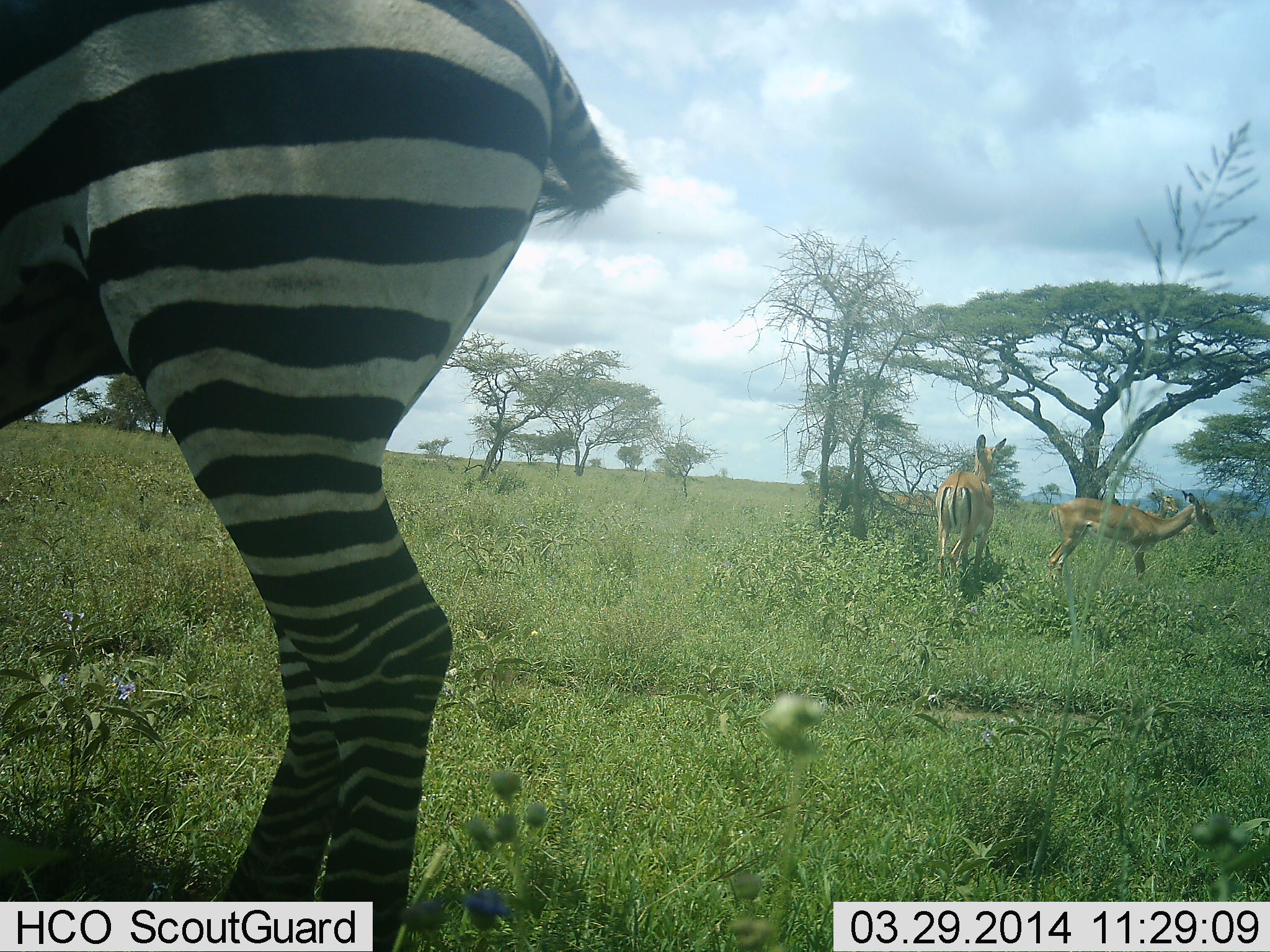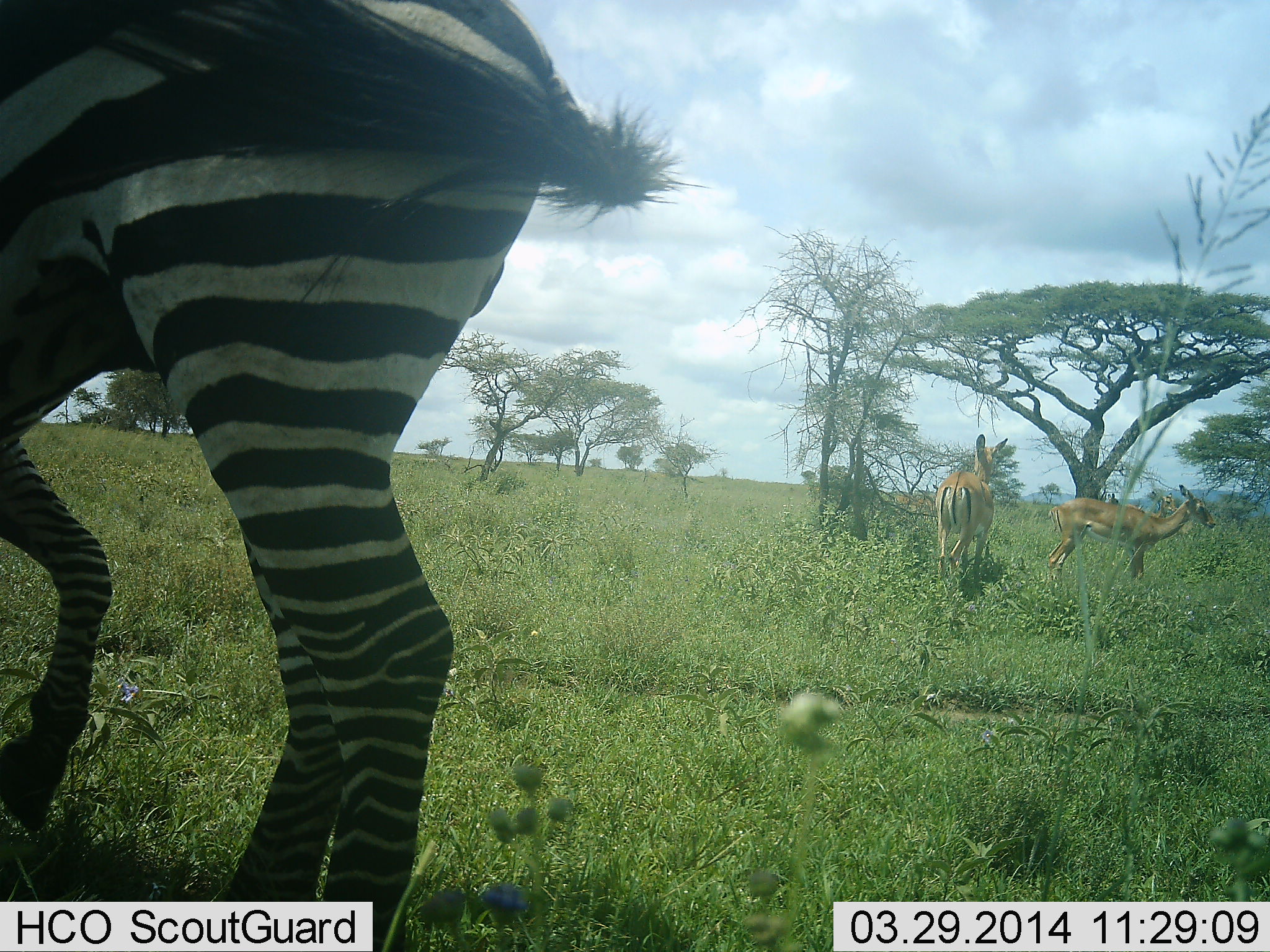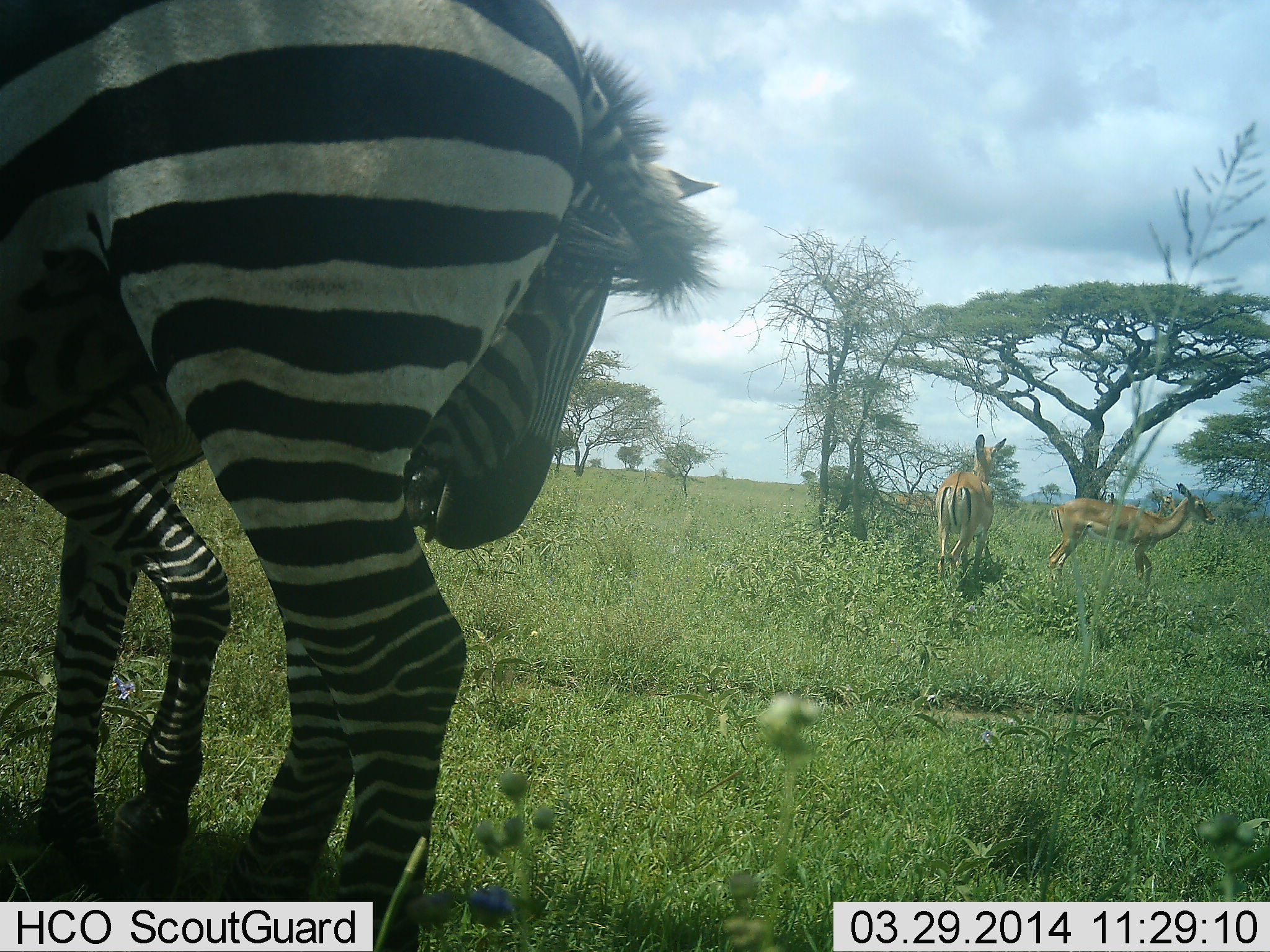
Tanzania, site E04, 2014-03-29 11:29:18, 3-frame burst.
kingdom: Animalia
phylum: Chordata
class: Mammalia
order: Artiodactyla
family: Bovidae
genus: Aepyceros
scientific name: Aepyceros melampus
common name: impala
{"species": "impala (Aepyceros melampus)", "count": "2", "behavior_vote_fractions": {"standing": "100%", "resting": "0%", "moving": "0%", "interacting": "0%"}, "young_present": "0%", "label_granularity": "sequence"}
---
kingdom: Animalia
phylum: Chordata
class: Mammalia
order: Perissodactyla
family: Equidae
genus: Equus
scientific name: Equus quagga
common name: plains zebra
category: zebra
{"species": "zebra (plains zebra) (Equus quagga)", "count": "2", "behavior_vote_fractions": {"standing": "76%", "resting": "0%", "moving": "43%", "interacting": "19%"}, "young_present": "0%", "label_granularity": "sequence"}